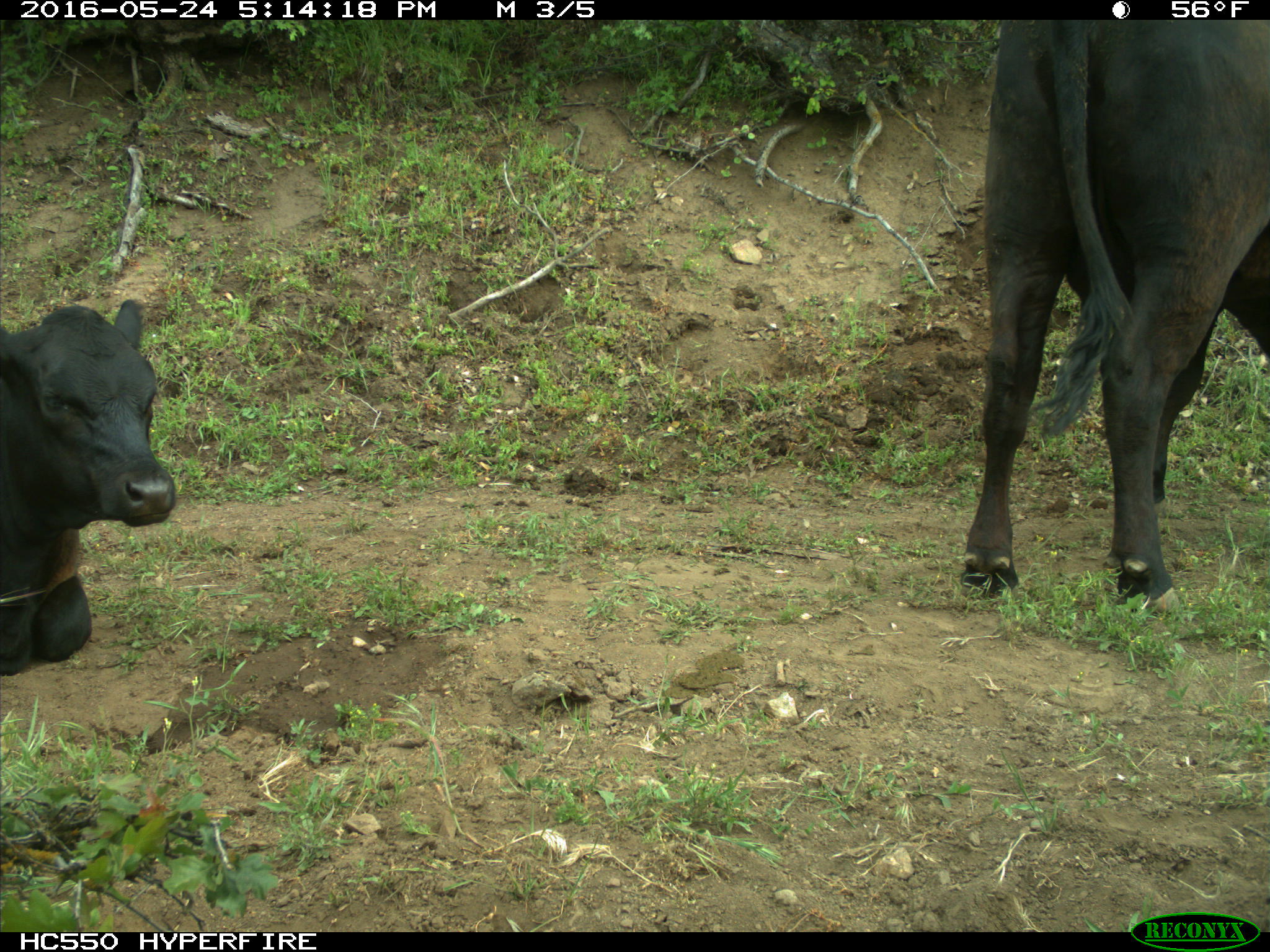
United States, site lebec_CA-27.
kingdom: Animalia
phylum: Chordata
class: Mammalia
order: Artiodactyla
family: Bovidae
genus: Bos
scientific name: Bos taurus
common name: domestic cow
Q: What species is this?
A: Bos taurus (domestic cow).